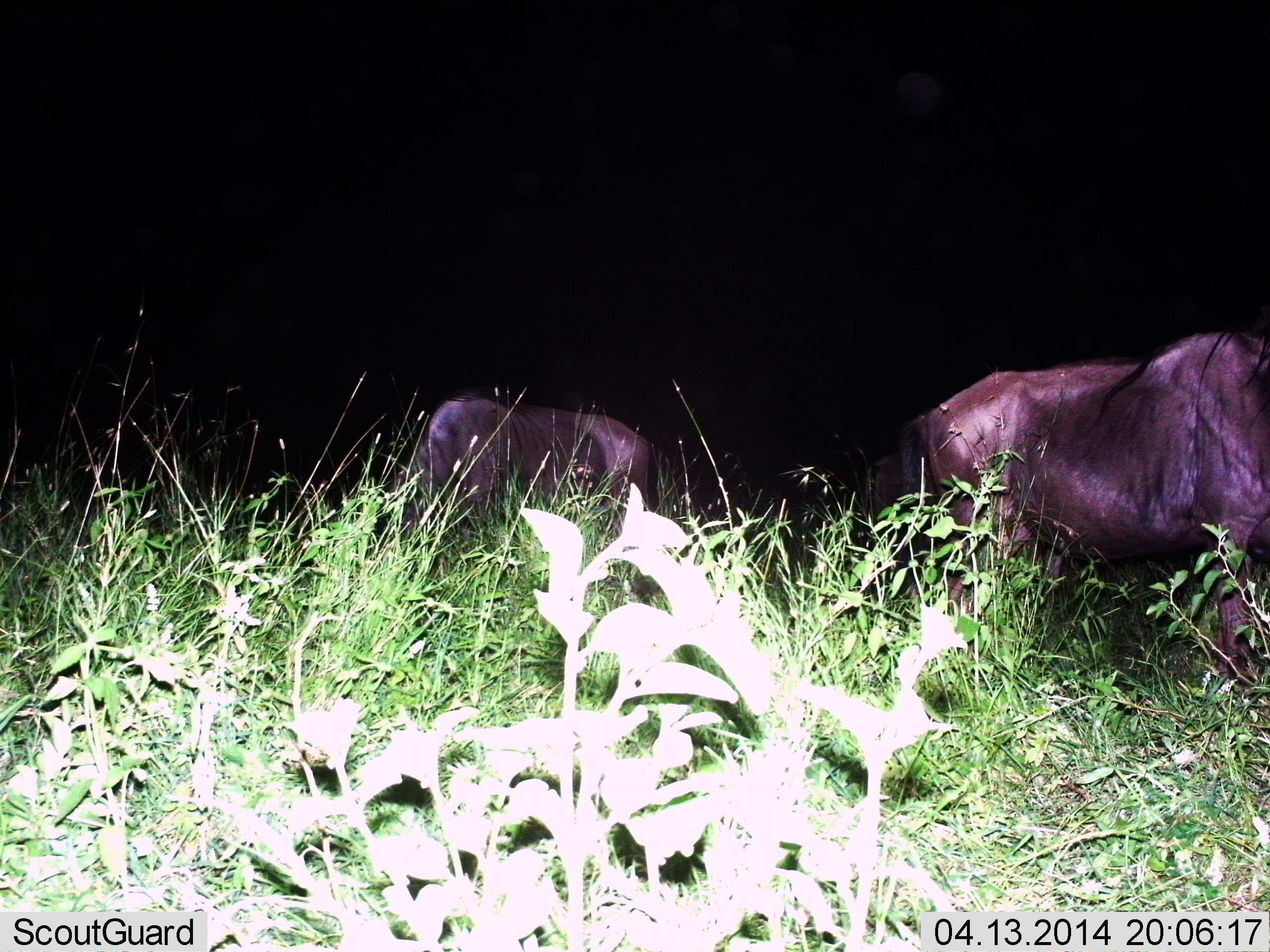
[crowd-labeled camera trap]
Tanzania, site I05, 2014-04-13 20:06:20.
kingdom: Animalia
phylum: Chordata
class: Mammalia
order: Artiodactyla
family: Bovidae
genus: Connochaetes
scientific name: Connochaetes taurinus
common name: blue wildebeest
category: wildebeest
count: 2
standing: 50%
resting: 0%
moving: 10%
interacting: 0%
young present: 0%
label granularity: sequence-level